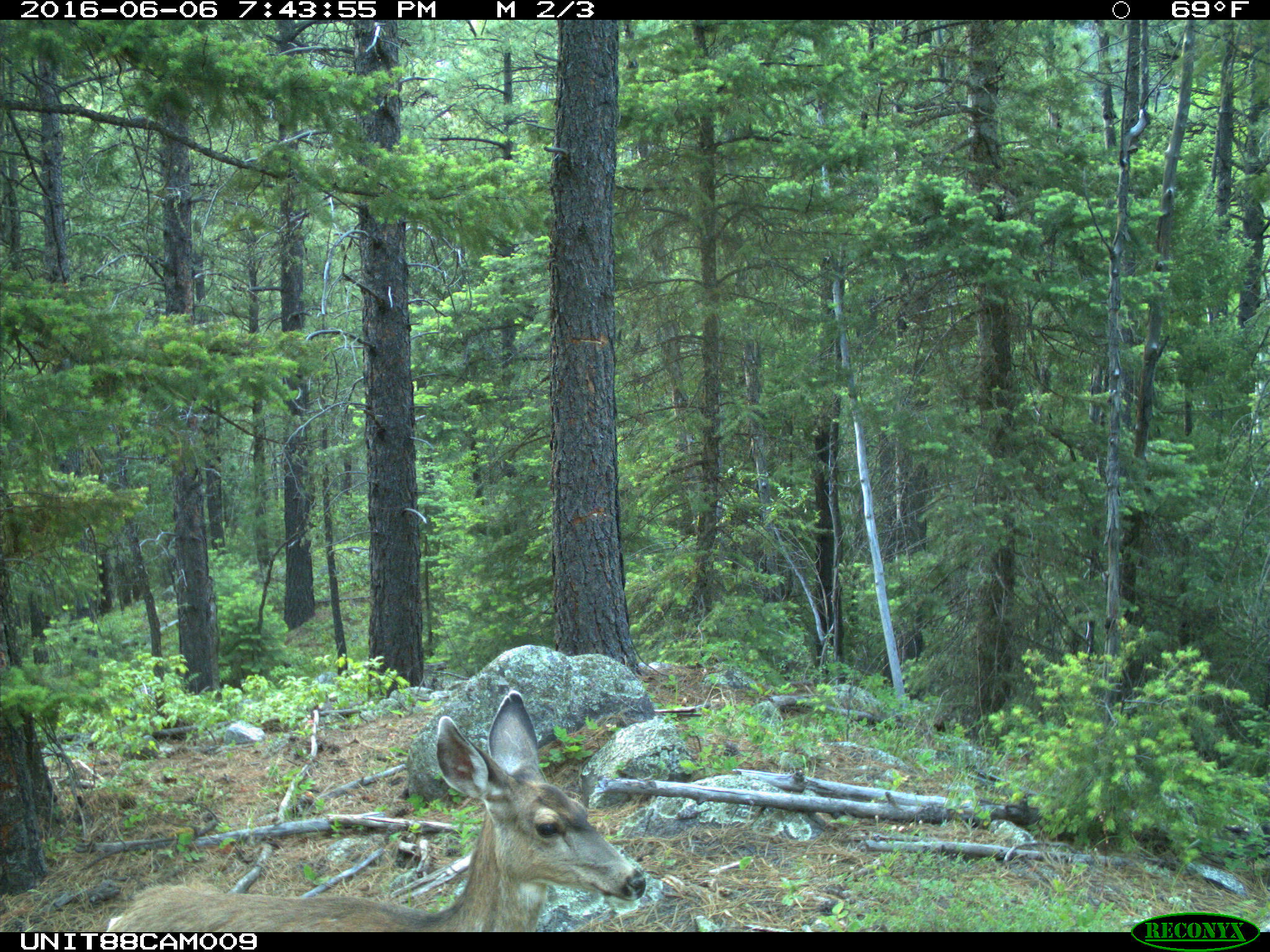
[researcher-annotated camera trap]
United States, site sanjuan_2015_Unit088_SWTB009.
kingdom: Animalia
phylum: Chordata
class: Mammalia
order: Artiodactyla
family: Cervidae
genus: Odocoileus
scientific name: Odocoileus hemionus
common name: mule deer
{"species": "Odocoileus hemionus (mule deer)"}